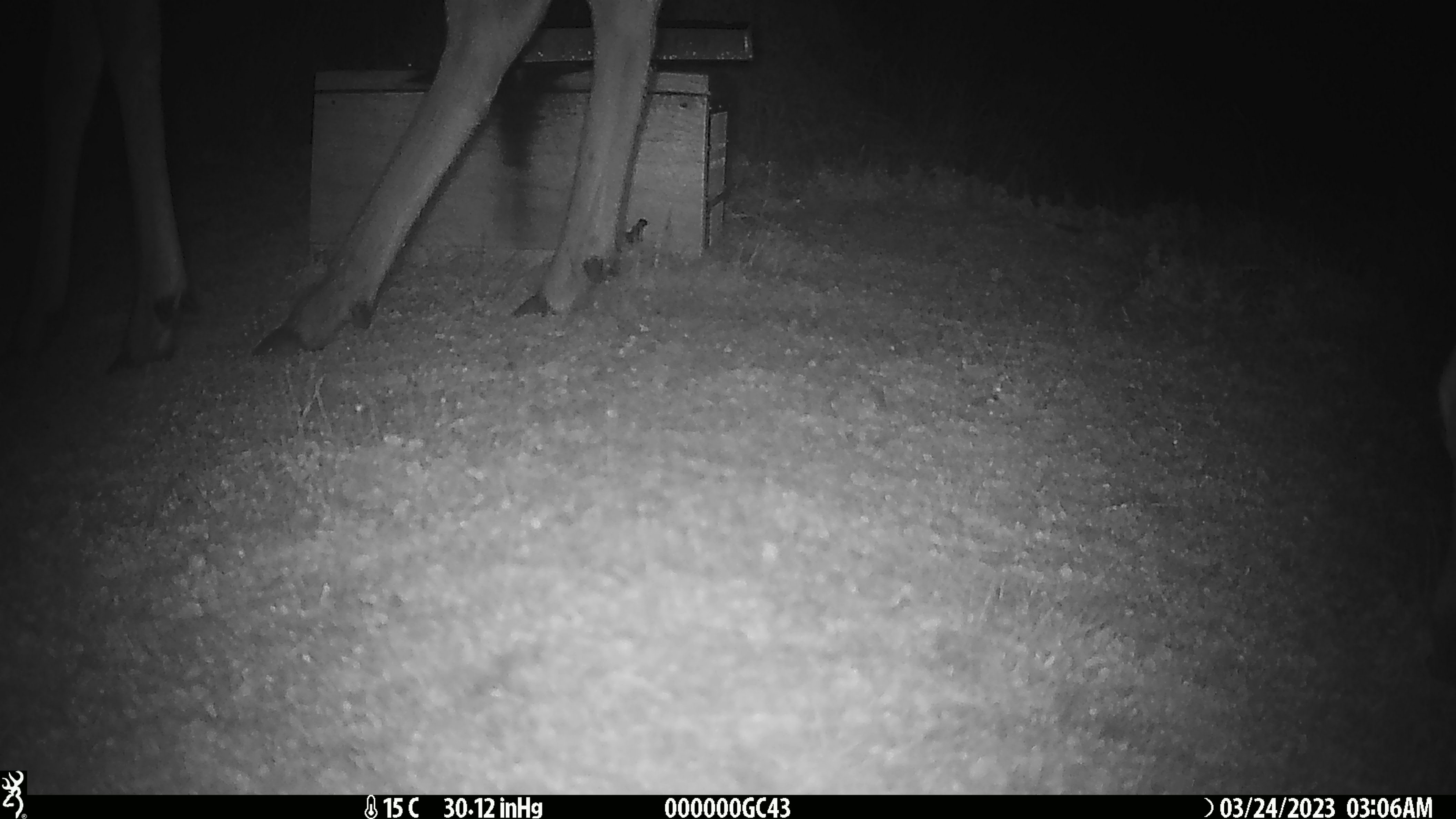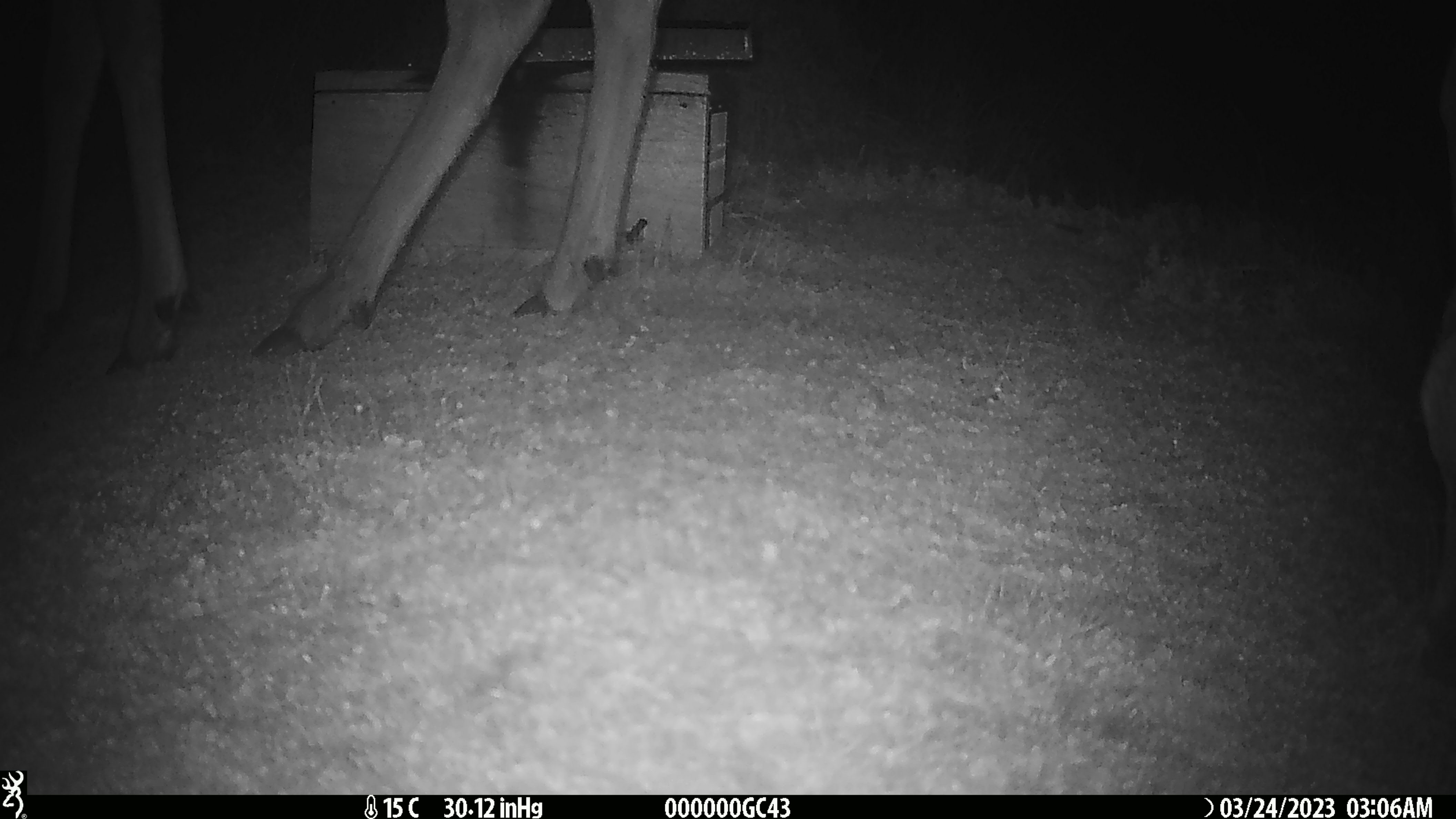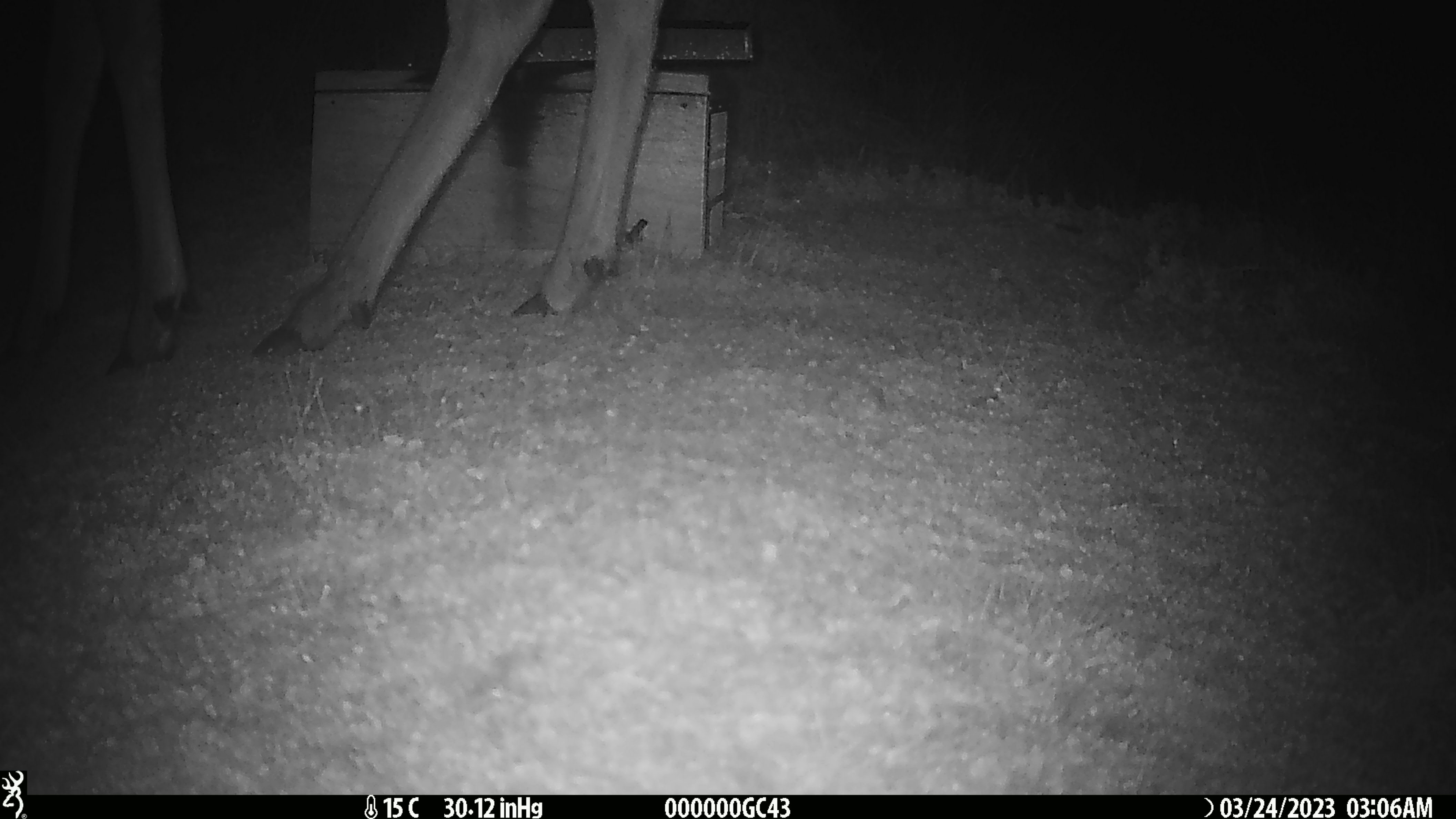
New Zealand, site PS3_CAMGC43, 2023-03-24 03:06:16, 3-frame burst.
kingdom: Animalia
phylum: Chordata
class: Mammalia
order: Artiodactyla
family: Cervidae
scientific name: Cervidae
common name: deer